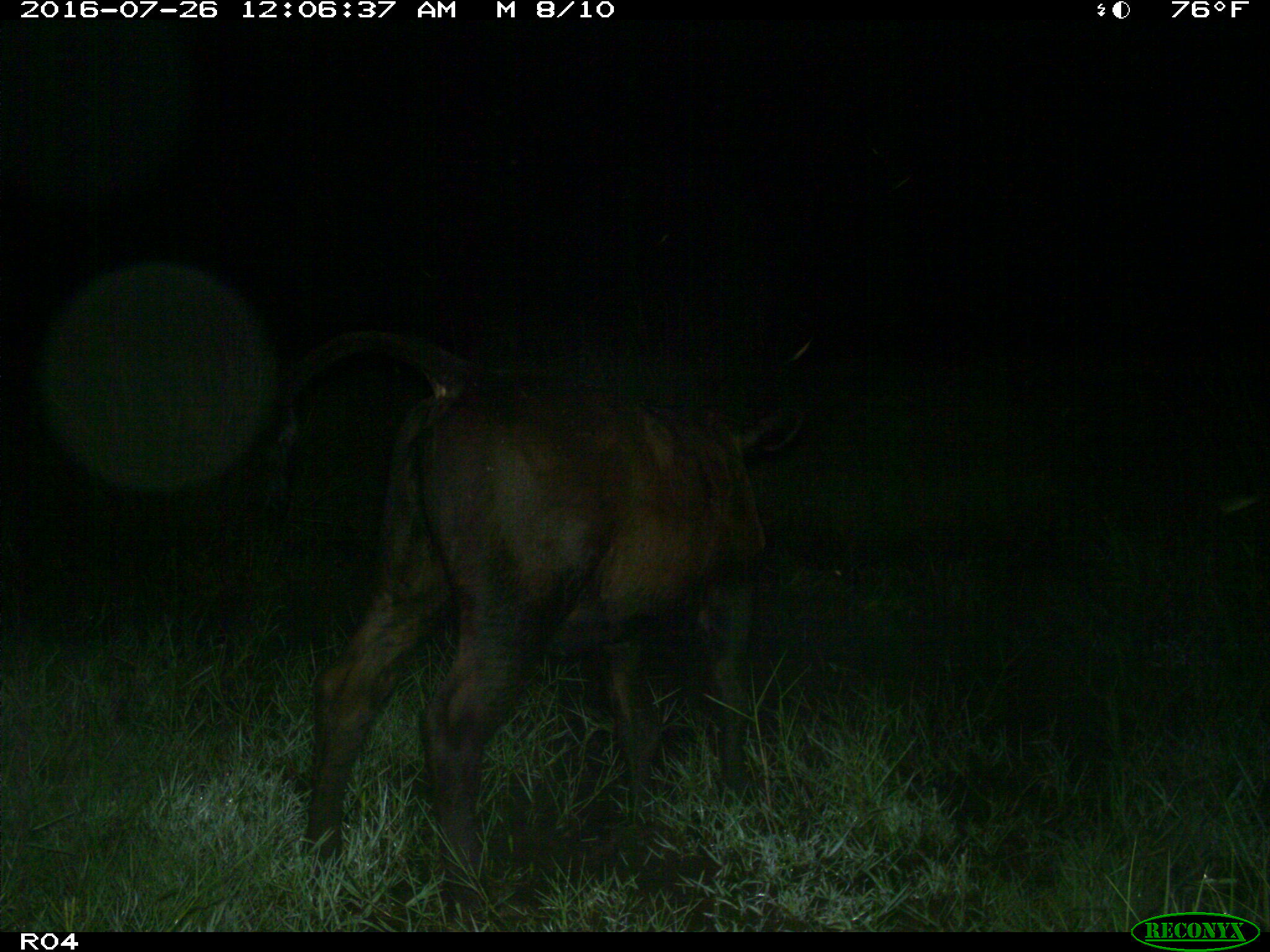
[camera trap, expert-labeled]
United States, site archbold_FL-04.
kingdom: Animalia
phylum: Chordata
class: Mammalia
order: Artiodactyla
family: Bovidae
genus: Bos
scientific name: Bos taurus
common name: domestic cow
Bos taurus (domestic cow).